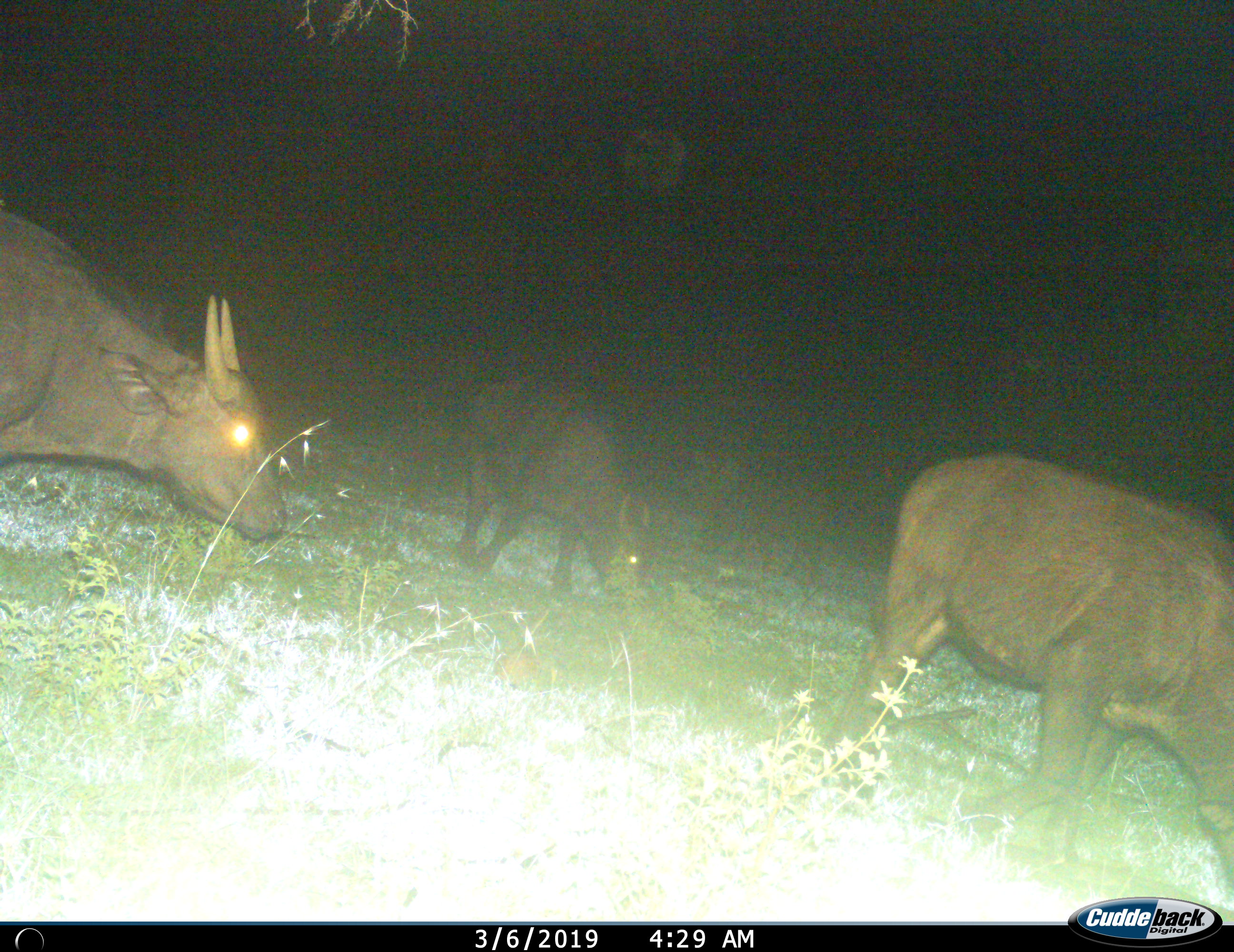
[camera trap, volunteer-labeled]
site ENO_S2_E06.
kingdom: Animalia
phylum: Chordata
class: Mammalia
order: Artiodactyla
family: Bovidae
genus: Syncerus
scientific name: Syncerus caffer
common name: african buffalo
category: buffalo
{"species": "buffalo (african buffalo) (Syncerus caffer)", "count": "3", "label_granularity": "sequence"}